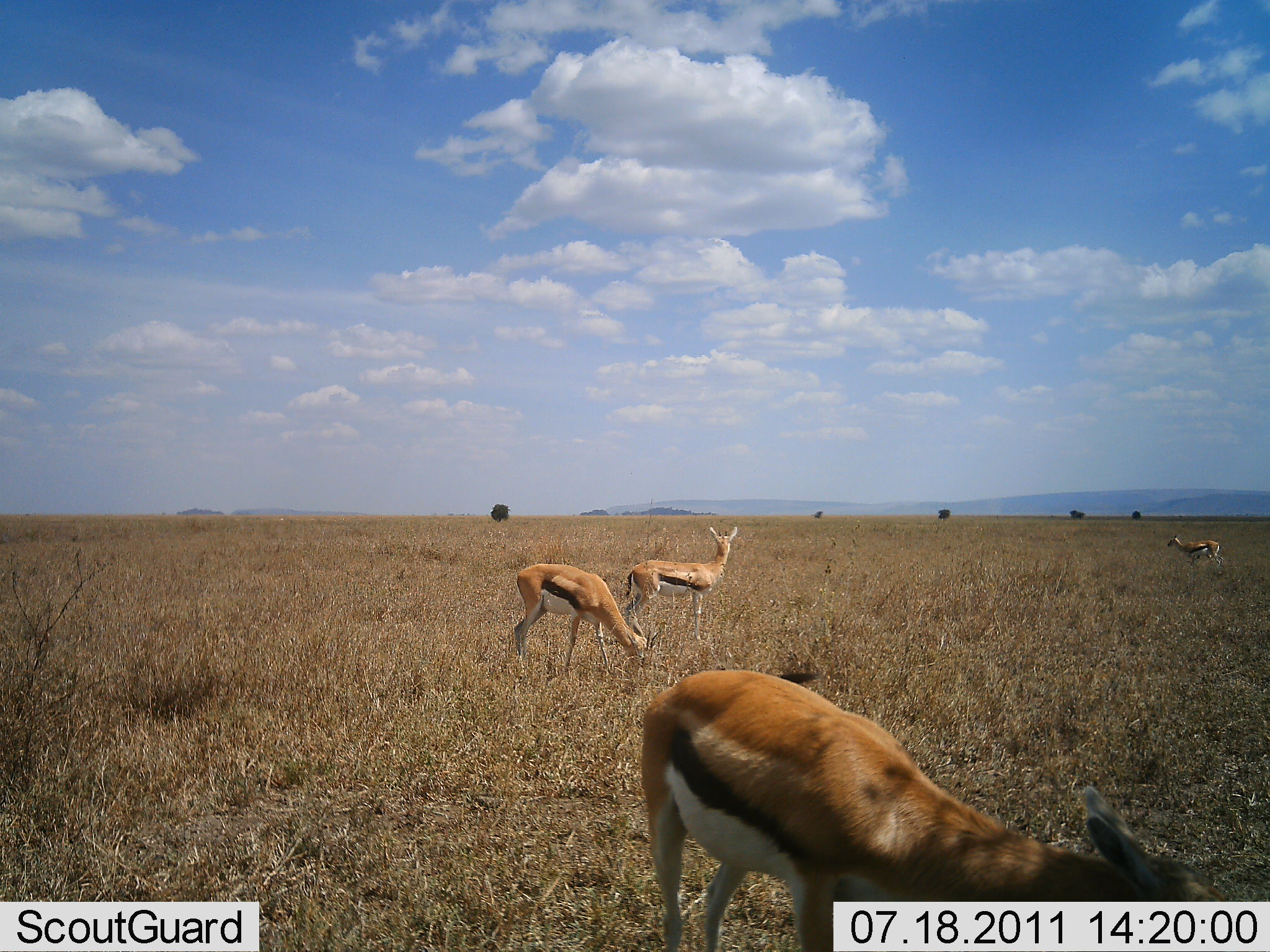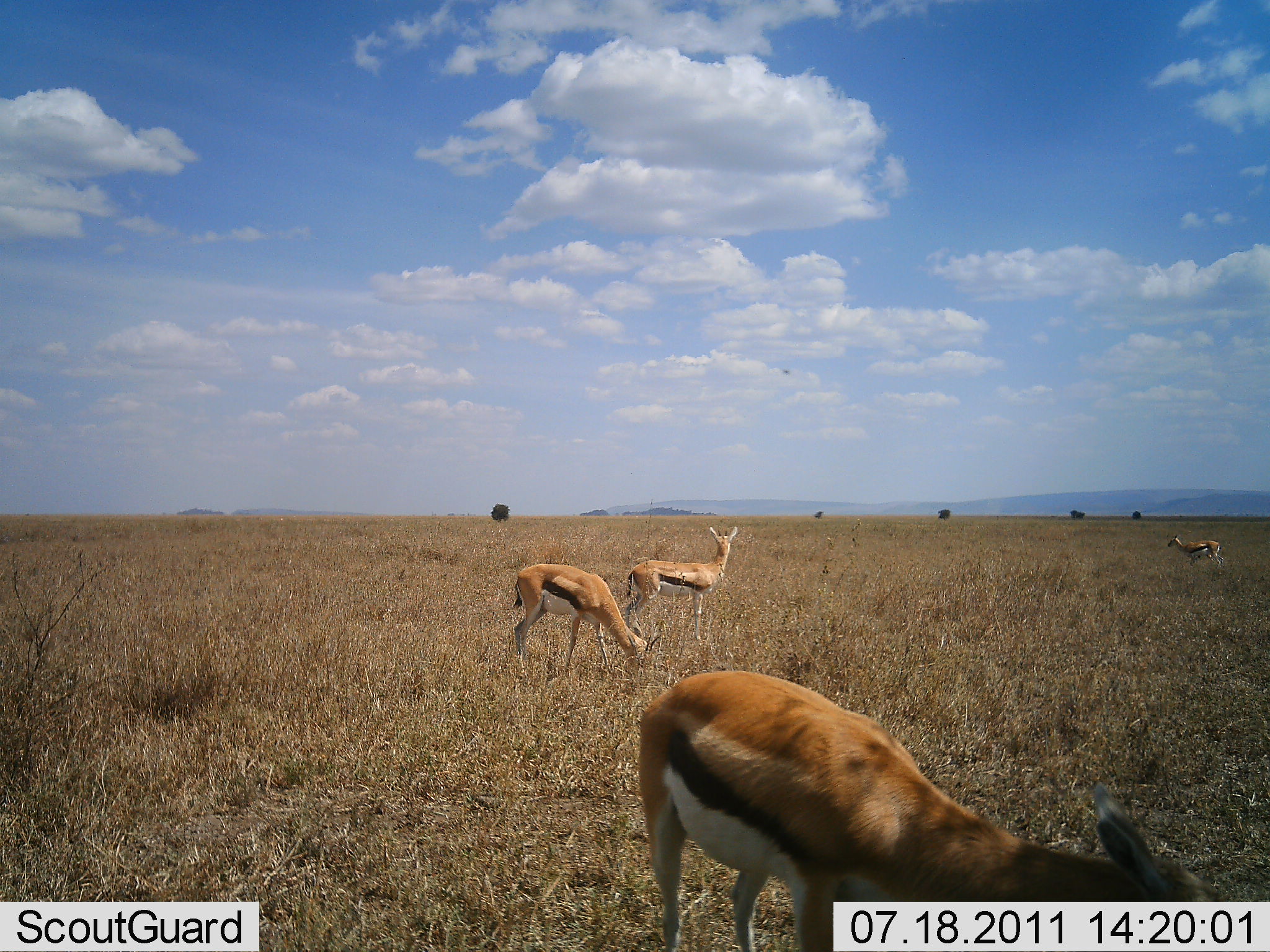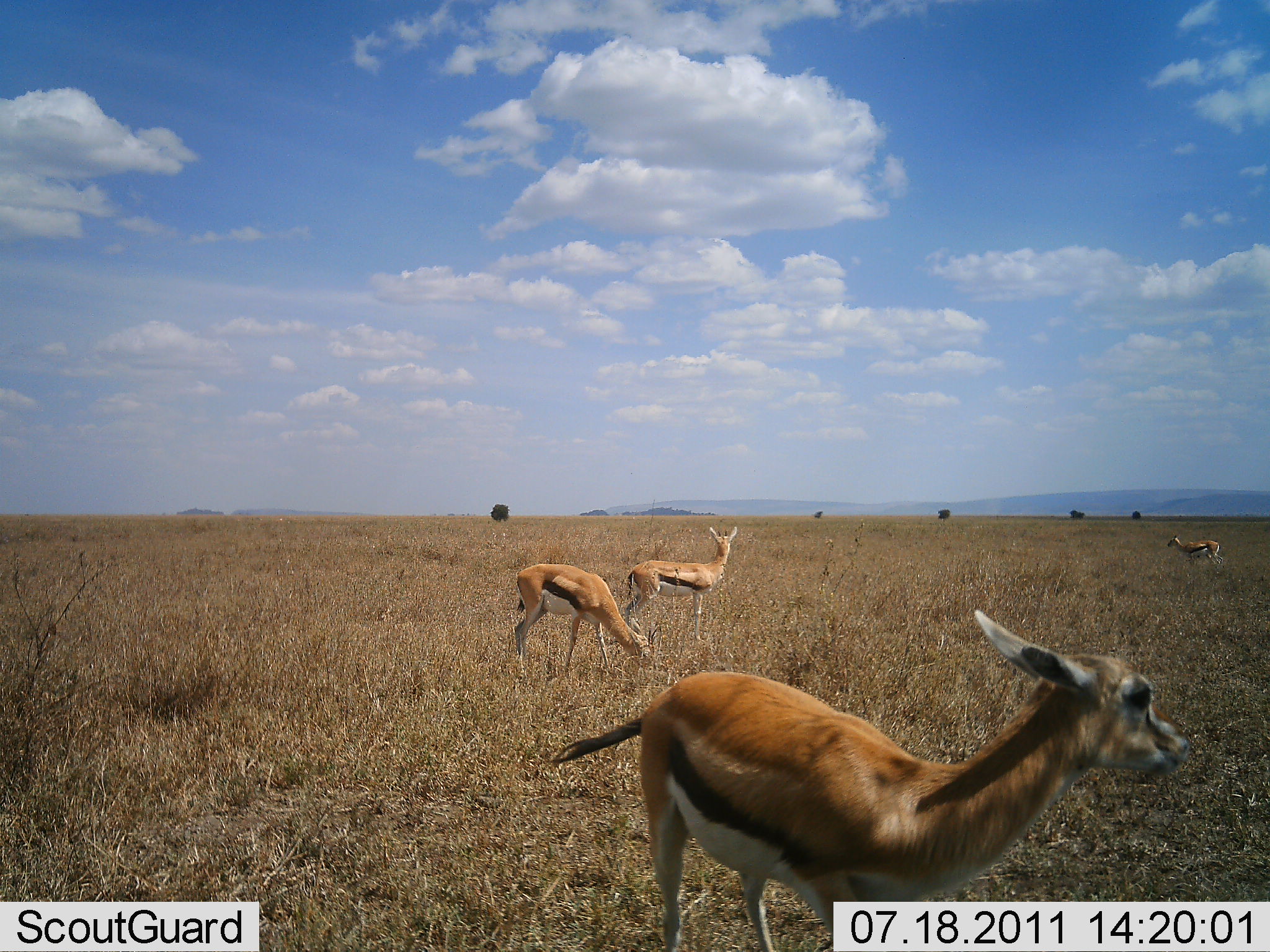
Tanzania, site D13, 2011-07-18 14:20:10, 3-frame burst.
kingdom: Animalia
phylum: Chordata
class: Mammalia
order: Artiodactyla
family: Bovidae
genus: Eudorcas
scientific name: Eudorcas thomsonii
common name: thomson's gazelle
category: gazellethomsons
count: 4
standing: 60%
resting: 0%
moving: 30%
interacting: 0%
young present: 0%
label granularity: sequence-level